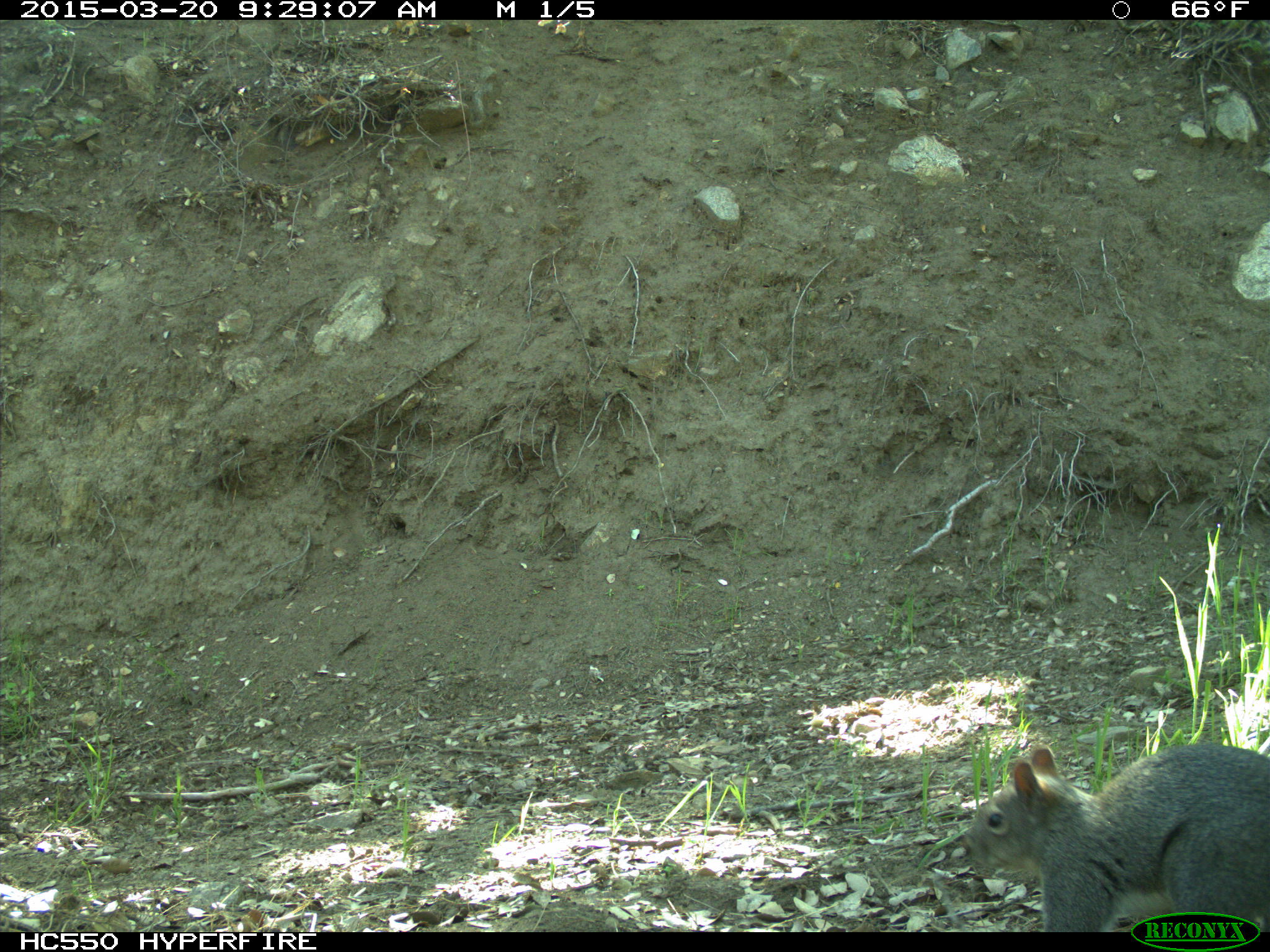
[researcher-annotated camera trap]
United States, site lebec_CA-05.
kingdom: Animalia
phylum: Chordata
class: Mammalia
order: Rodentia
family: Sciuridae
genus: Sciurus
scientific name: Sciurus carolinensis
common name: eastern gray squirrel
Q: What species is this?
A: Sciurus carolinensis (eastern gray squirrel).